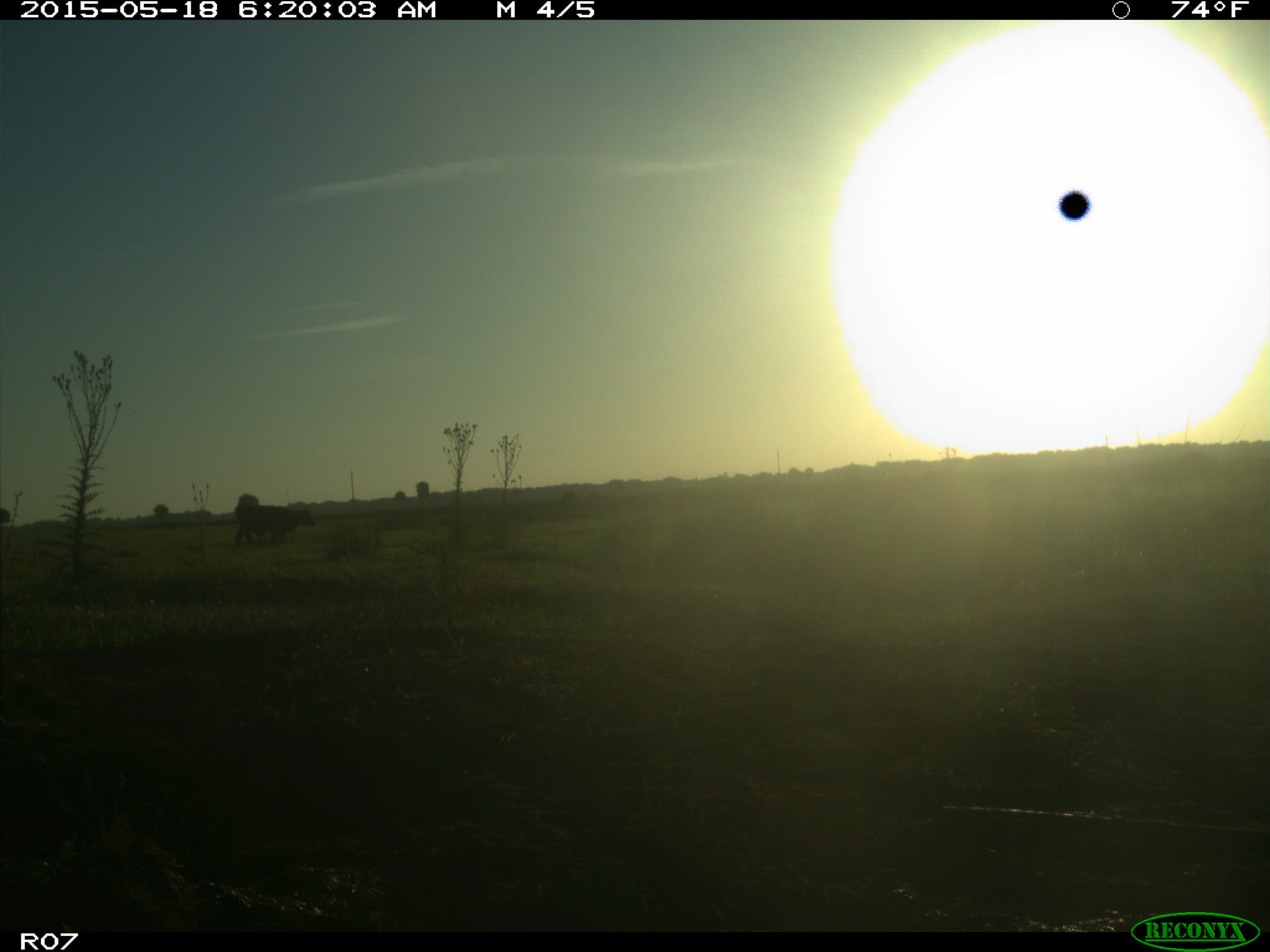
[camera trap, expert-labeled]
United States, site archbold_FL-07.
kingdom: Animalia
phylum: Chordata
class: Mammalia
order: Artiodactyla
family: Bovidae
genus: Bos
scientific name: Bos taurus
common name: domestic cow